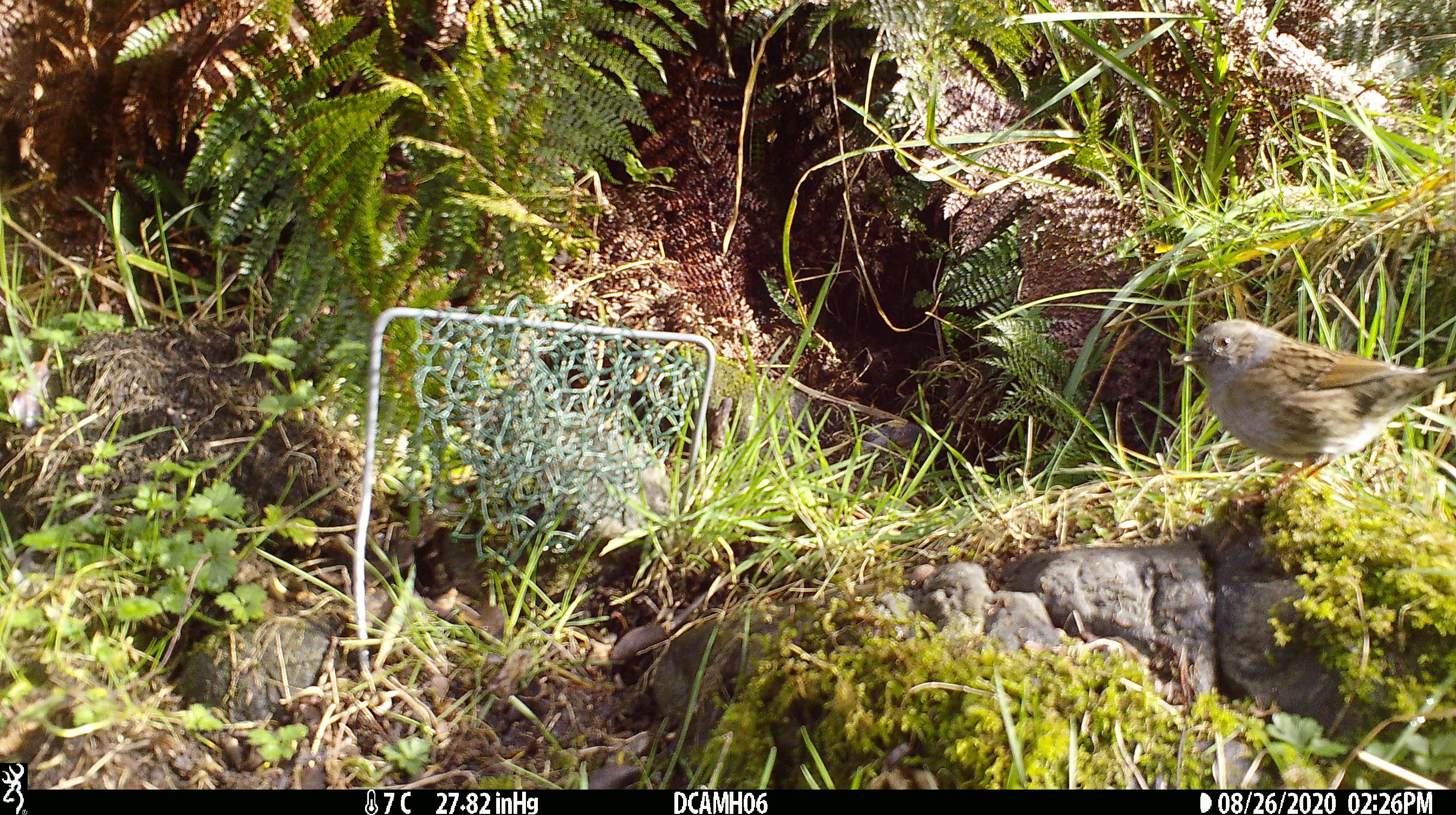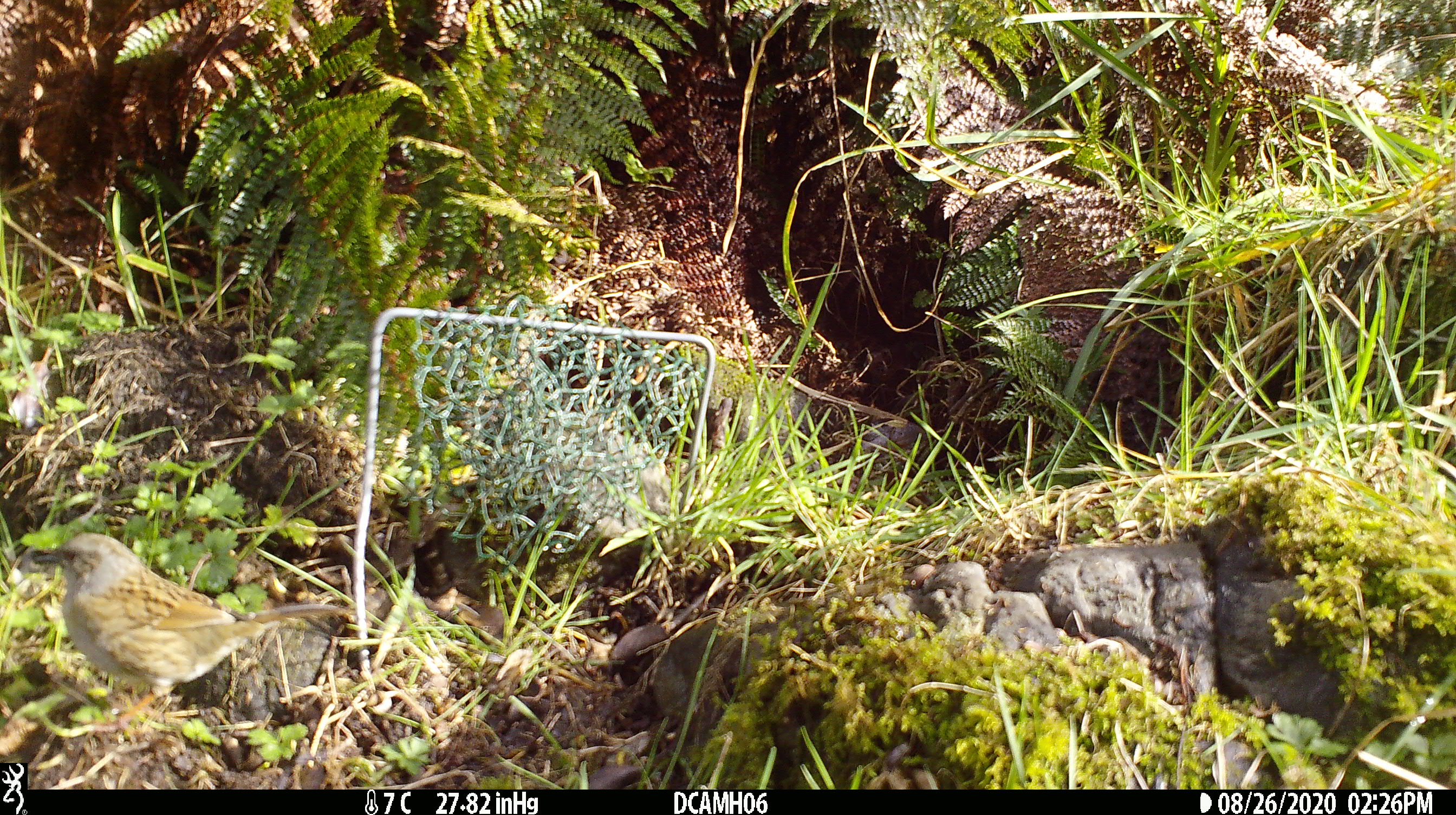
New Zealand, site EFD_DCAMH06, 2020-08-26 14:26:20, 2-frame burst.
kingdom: Animalia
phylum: Chordata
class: Aves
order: Passeriformes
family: Prunellidae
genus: Prunella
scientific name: Prunella modularis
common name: dunnock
Dunnock (Prunella modularis).